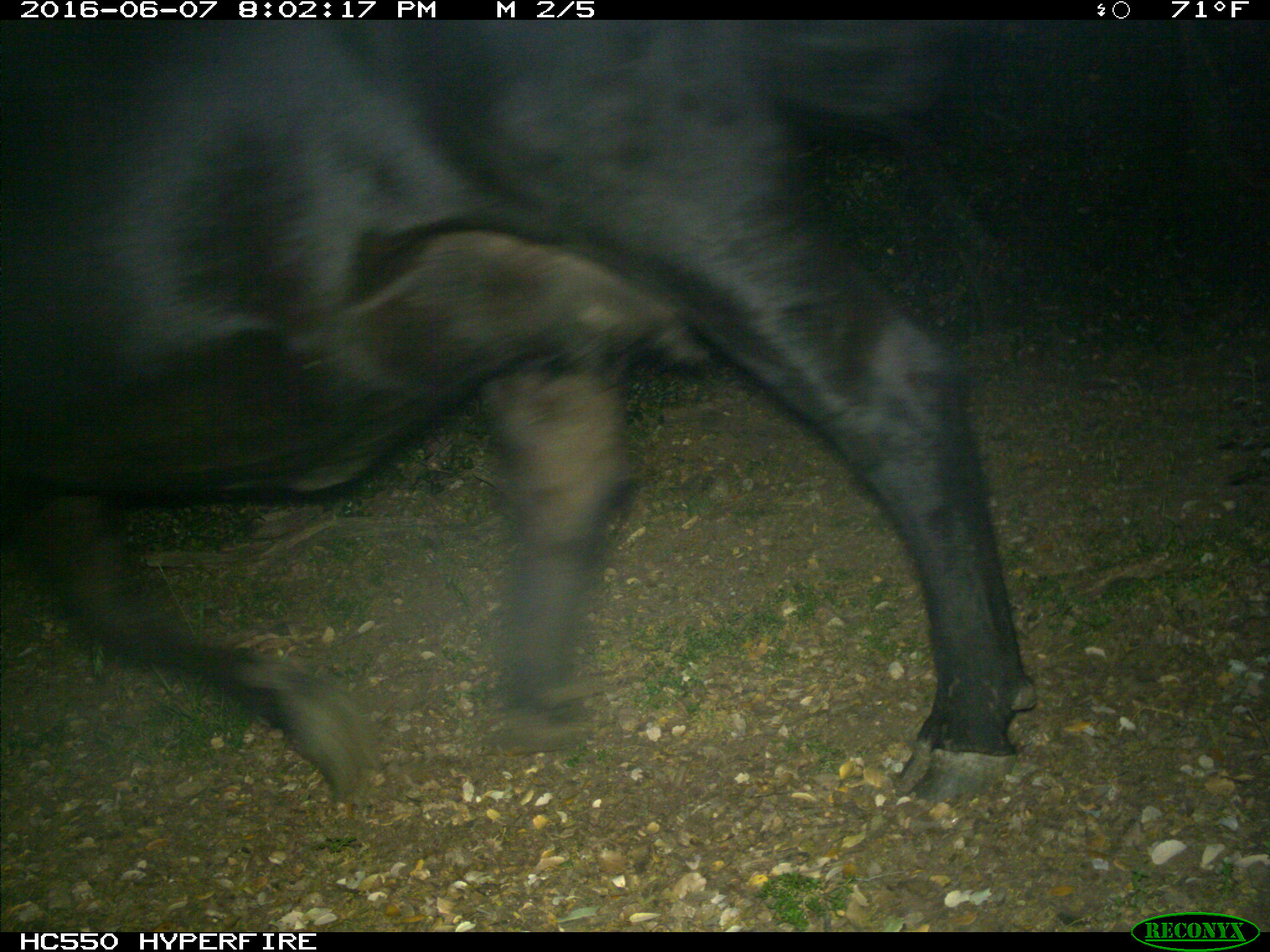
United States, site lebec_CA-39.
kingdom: Animalia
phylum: Chordata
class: Mammalia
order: Artiodactyla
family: Bovidae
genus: Bos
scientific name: Bos taurus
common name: domestic cow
Bos taurus (domestic cow).